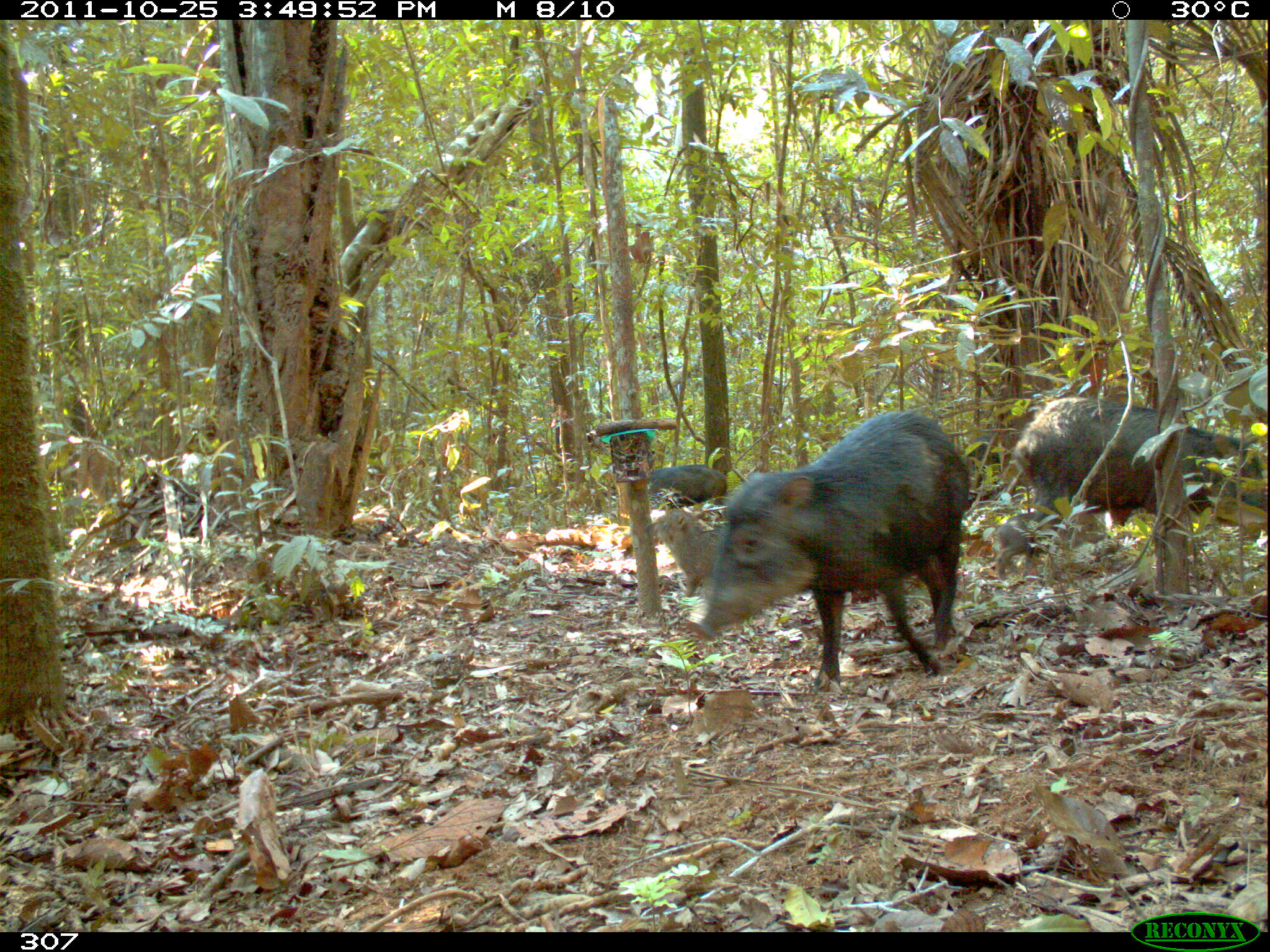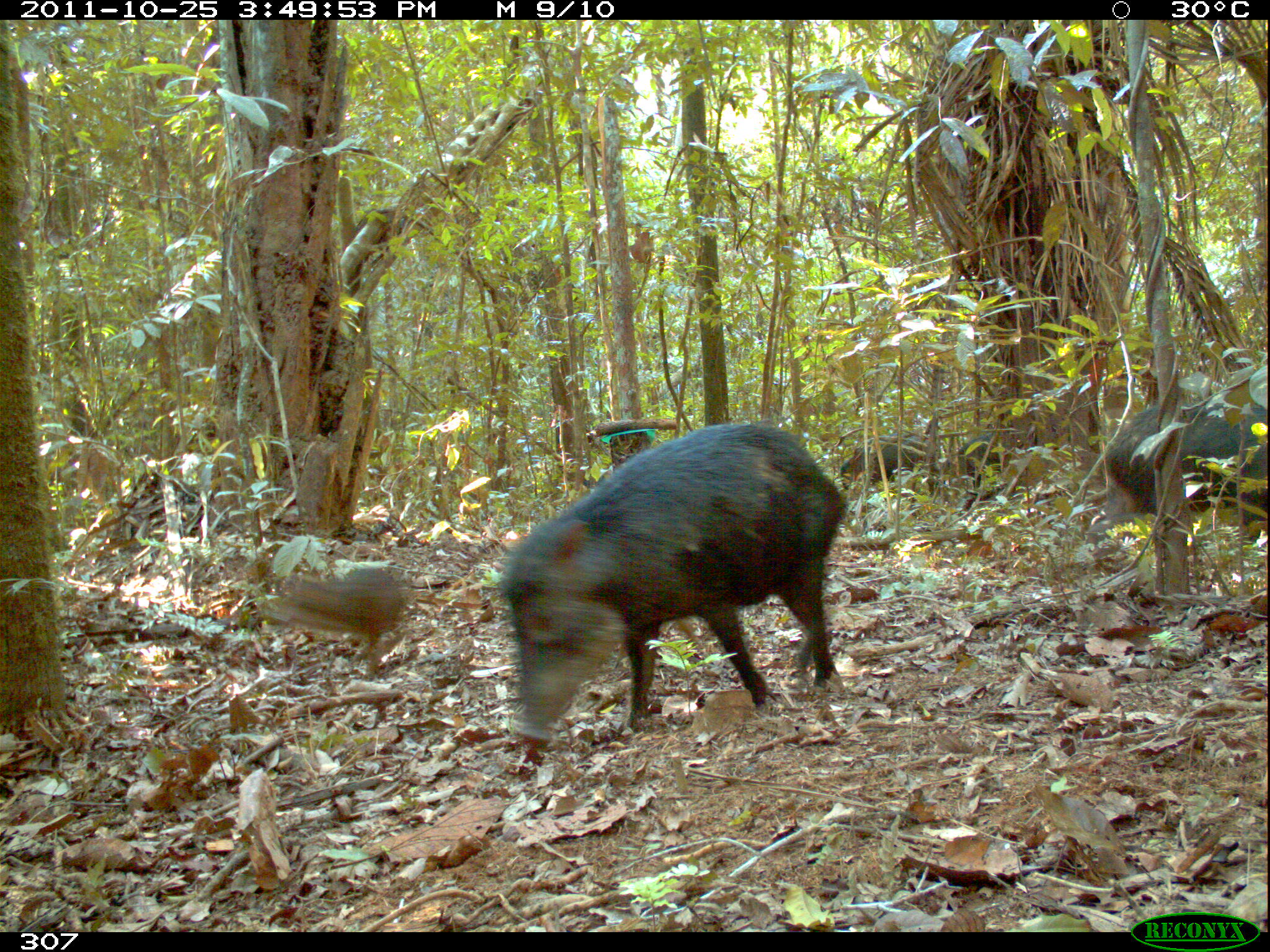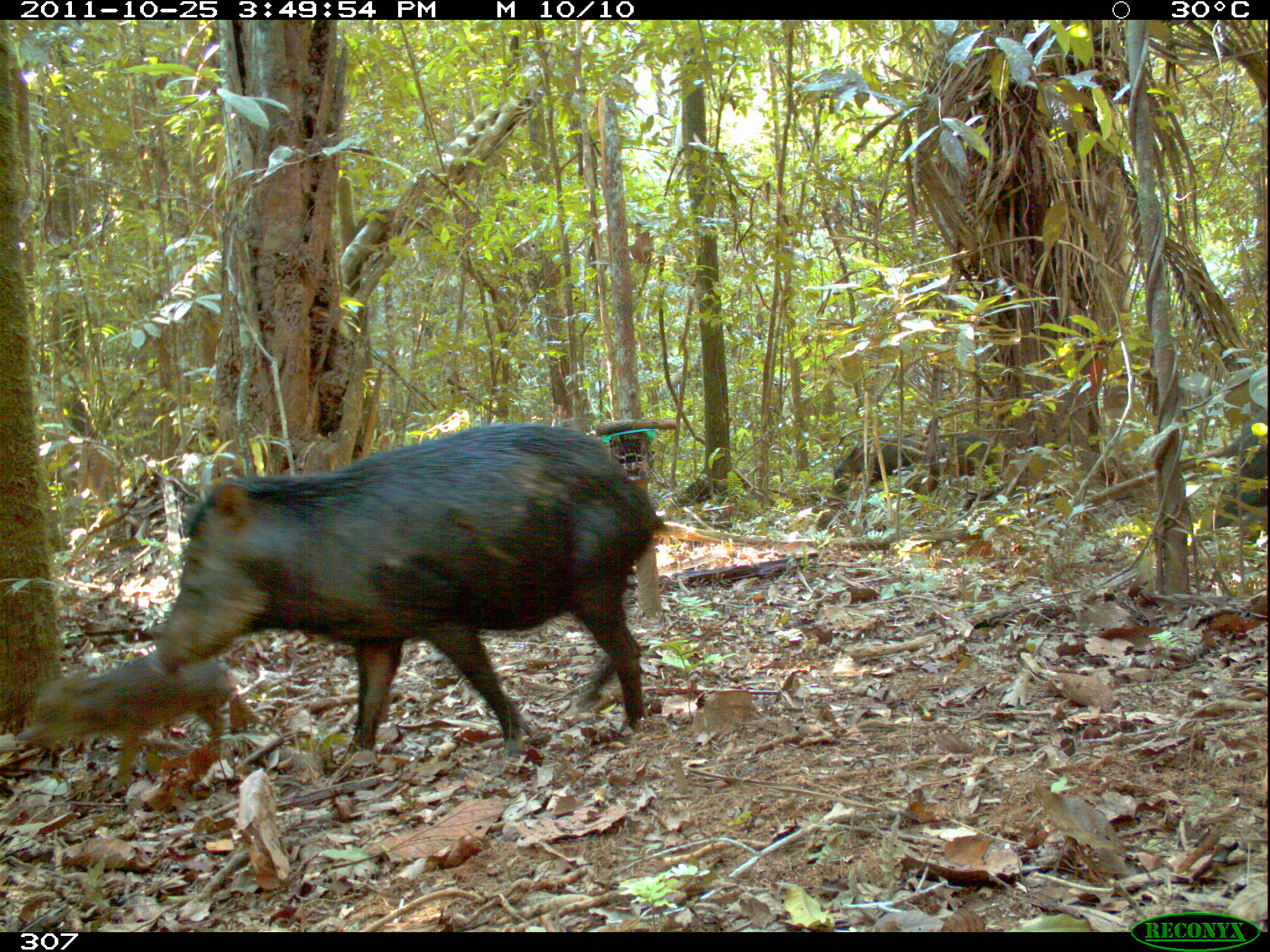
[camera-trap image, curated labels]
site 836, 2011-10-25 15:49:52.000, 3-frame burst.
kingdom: Animalia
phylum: Chordata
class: Mammalia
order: Artiodactyla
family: Tayassuidae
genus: Tayassu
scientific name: Tayassu pecari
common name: white-lipped peccary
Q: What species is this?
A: Tayassu pecari (white-lipped peccary).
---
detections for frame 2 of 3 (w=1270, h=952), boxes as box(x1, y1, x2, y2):
tayassu pecari: box(499, 421, 840, 741); box(1085, 396, 1266, 545); box(252, 567, 411, 640); box(840, 430, 941, 490); box(956, 428, 1036, 500)